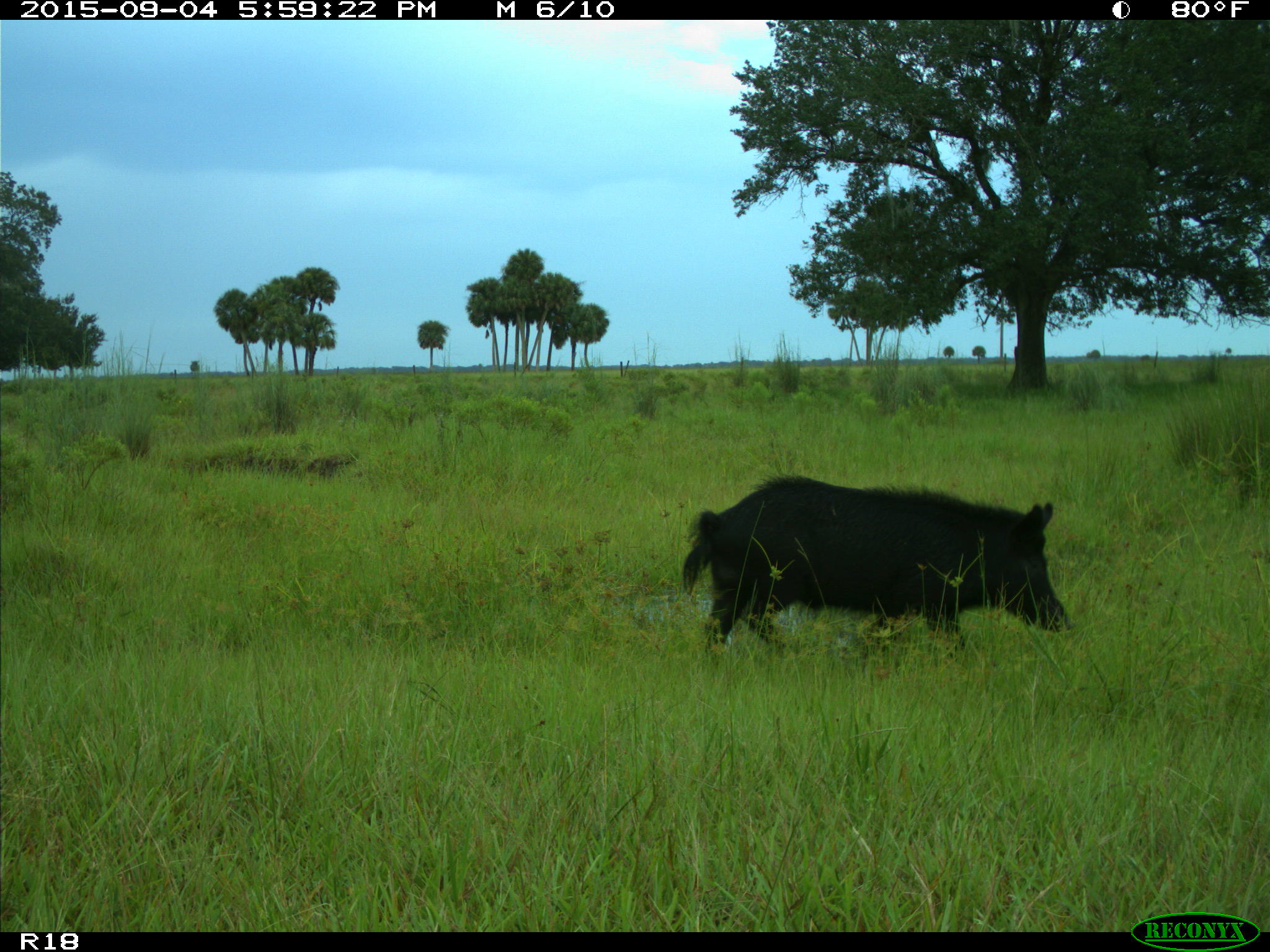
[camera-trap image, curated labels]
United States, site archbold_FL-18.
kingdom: Animalia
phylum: Chordata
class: Mammalia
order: Artiodactyla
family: Suidae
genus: Sus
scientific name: Sus scrofa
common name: wild boar